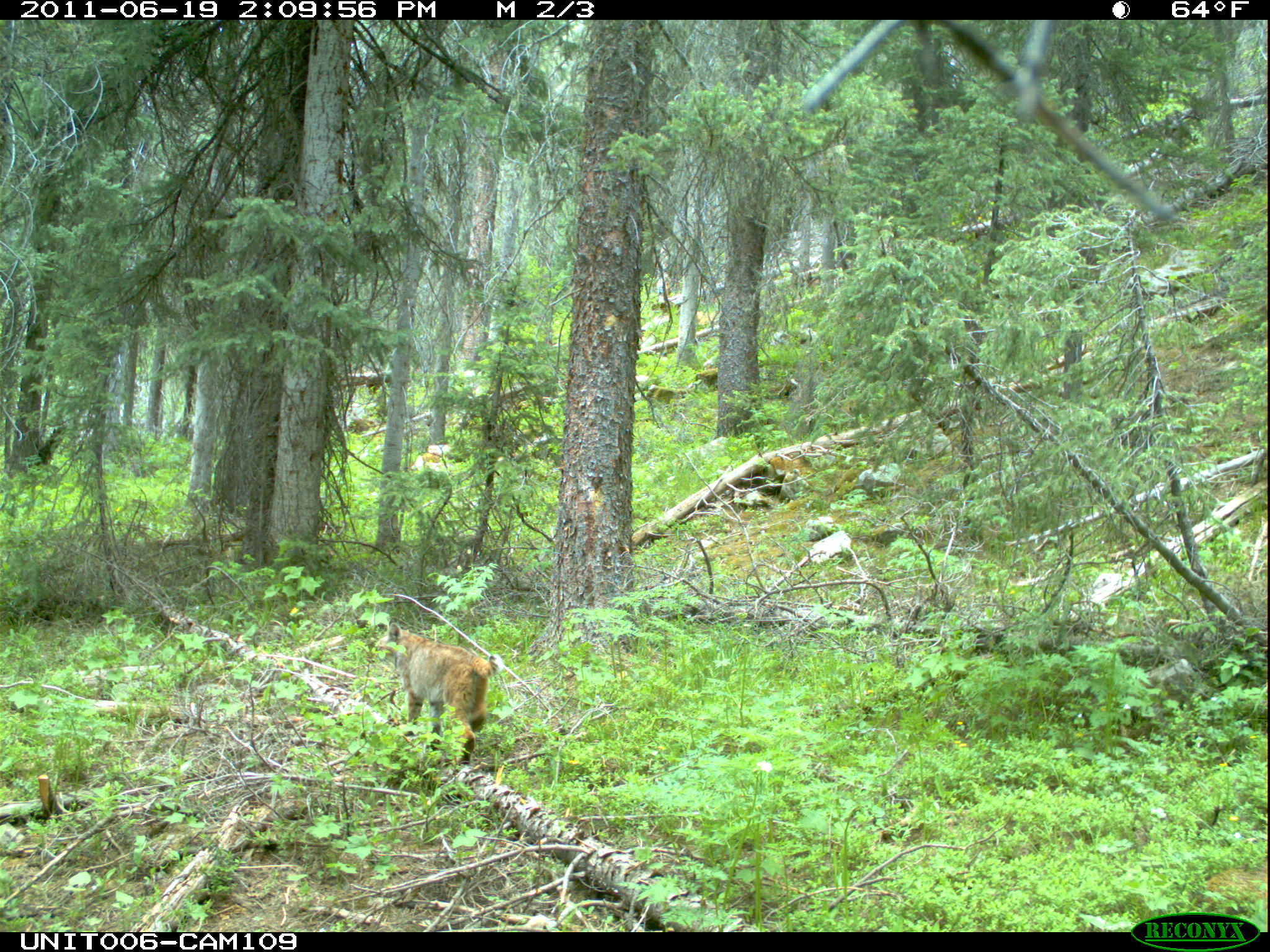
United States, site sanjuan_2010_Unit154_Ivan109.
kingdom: Animalia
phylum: Chordata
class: Mammalia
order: Carnivora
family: Felidae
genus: Lynx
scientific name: Lynx rufus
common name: bobcat